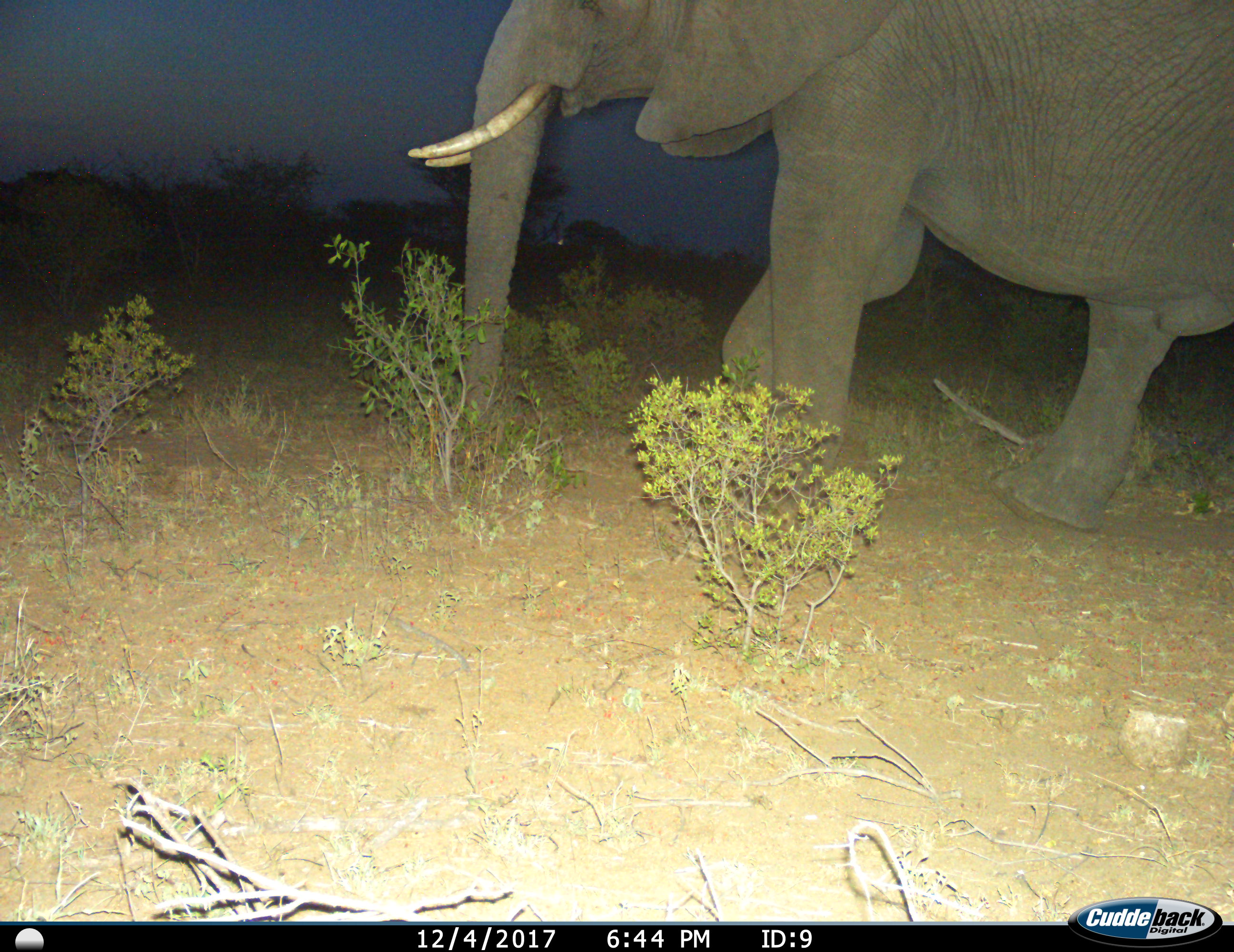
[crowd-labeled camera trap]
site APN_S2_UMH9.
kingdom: Animalia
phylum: Chordata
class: Mammalia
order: Proboscidea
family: Elephantidae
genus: Loxodonta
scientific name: Loxodonta africana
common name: african bush elephant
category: elephant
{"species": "elephant (african bush elephant) (Loxodonta africana)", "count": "1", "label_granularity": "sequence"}